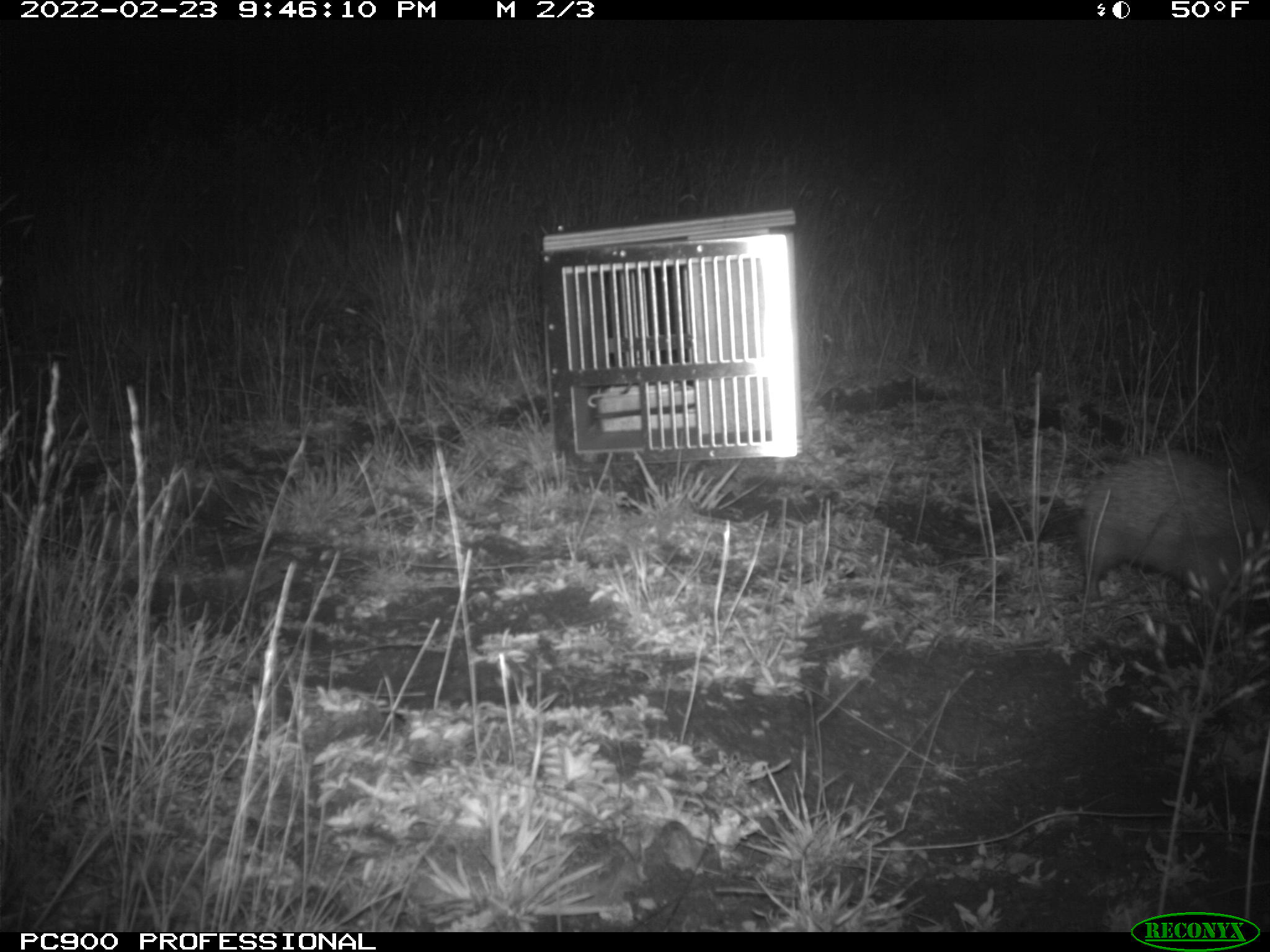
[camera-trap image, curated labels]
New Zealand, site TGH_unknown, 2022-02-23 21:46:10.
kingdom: Animalia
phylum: Chordata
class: Mammalia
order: Eulipotyphla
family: Erinaceidae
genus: Erinaceus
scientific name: Erinaceus europaeus europaeus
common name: european hedgehog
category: hedgehog